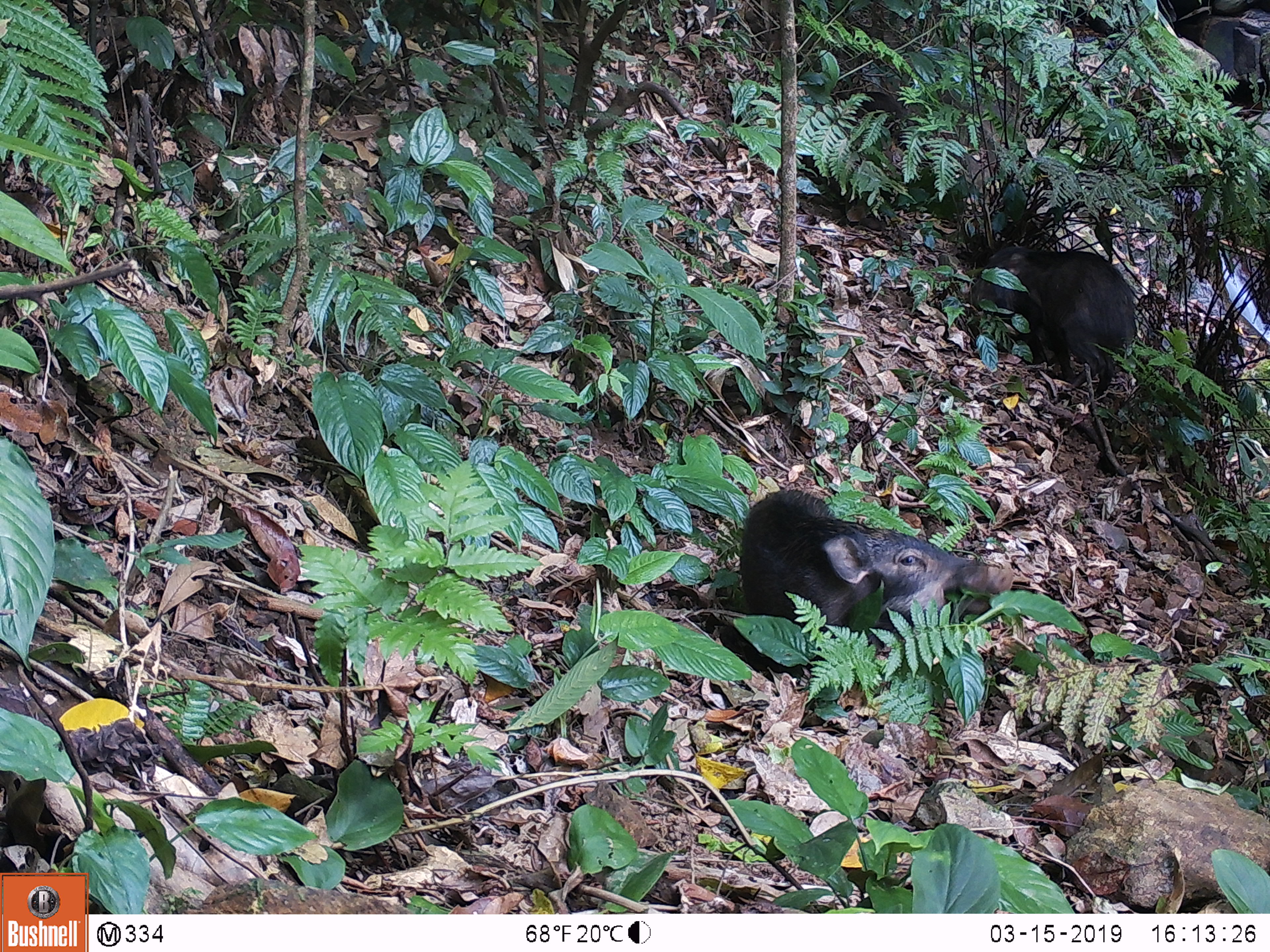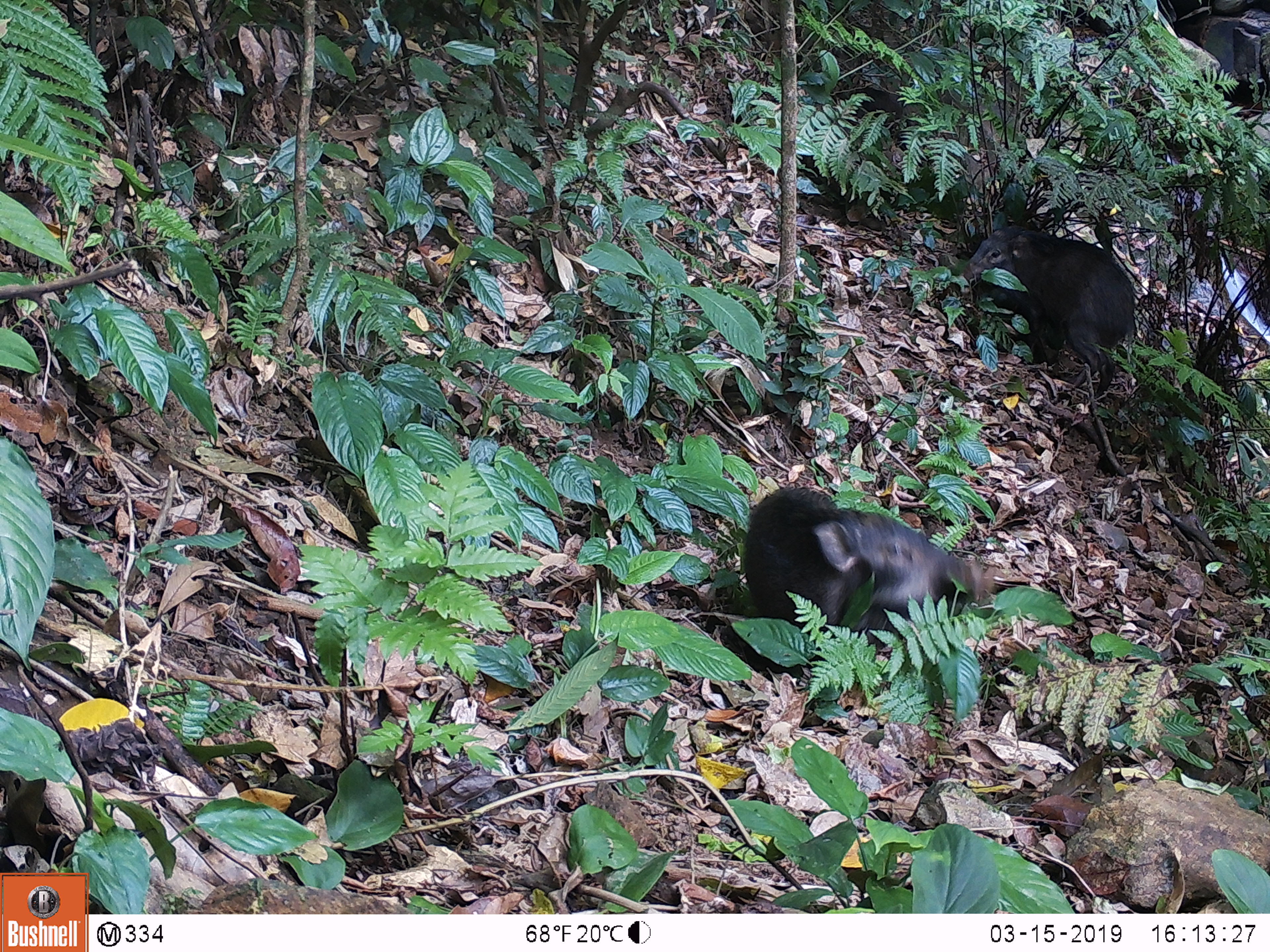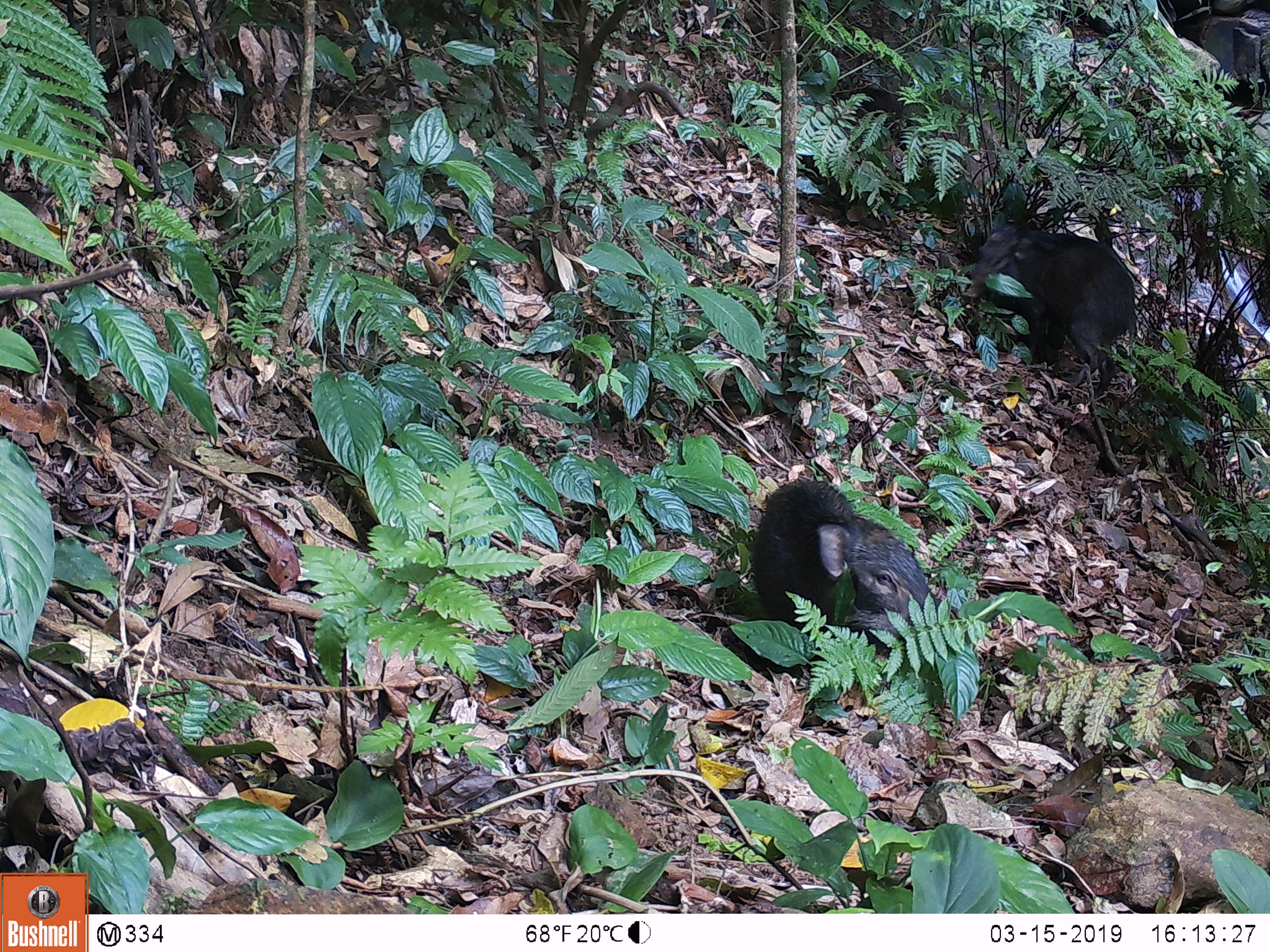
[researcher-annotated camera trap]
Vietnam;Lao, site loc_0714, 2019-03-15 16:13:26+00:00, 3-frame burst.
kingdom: Animalia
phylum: Chordata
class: Mammalia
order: Artiodactyla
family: Suidae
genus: Sus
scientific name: Sus scrofa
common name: eurasian wild pig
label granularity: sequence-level